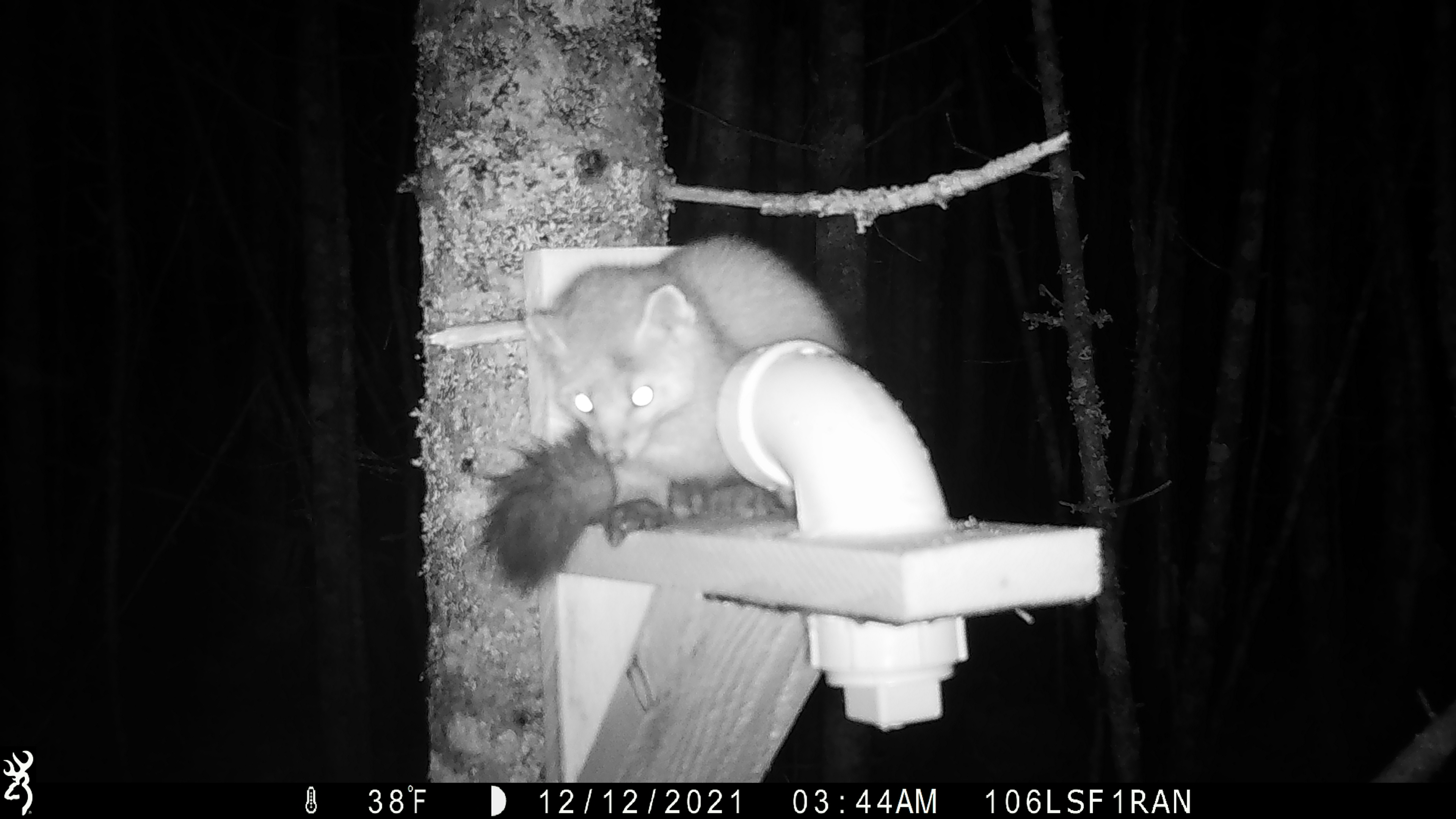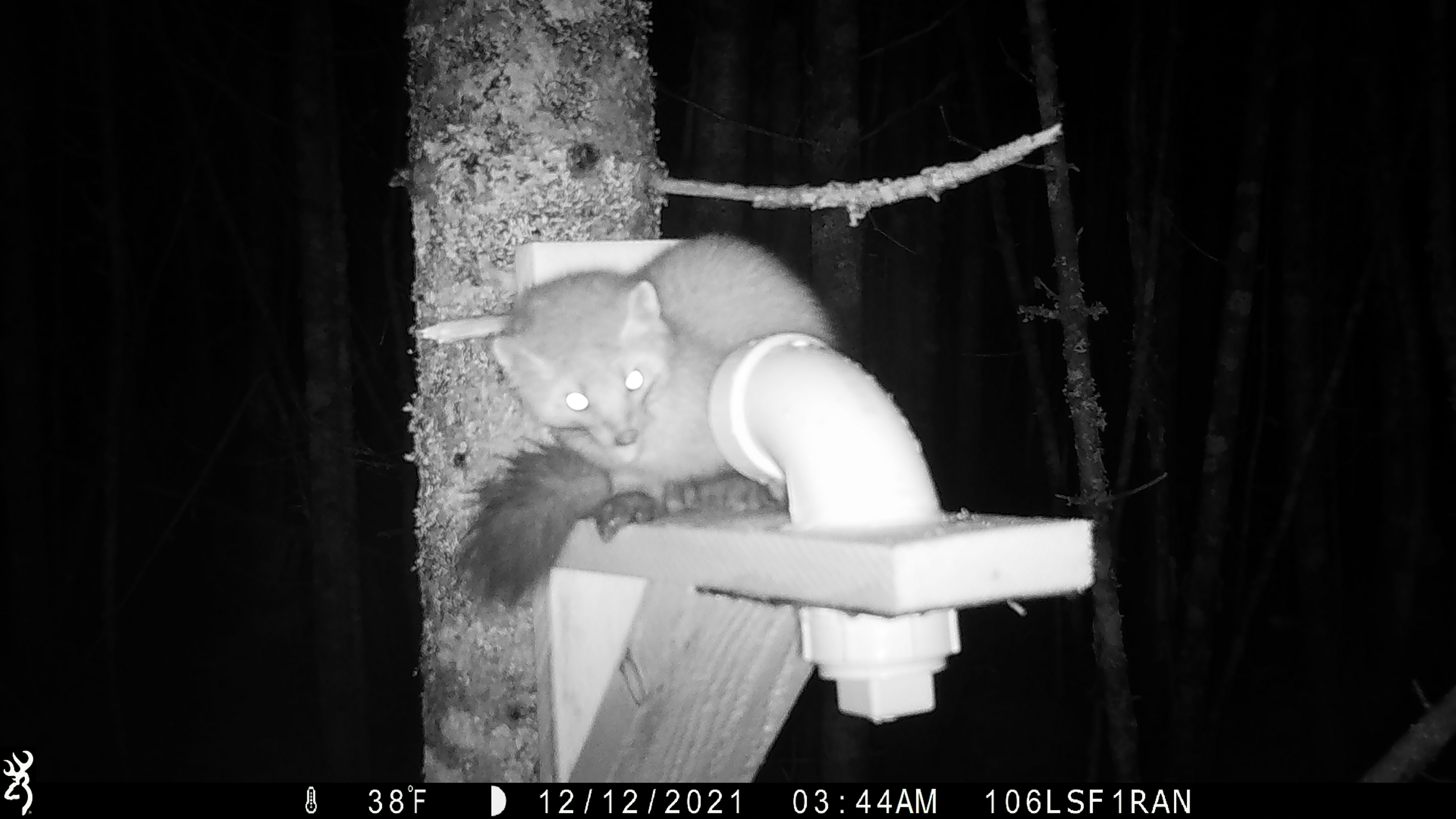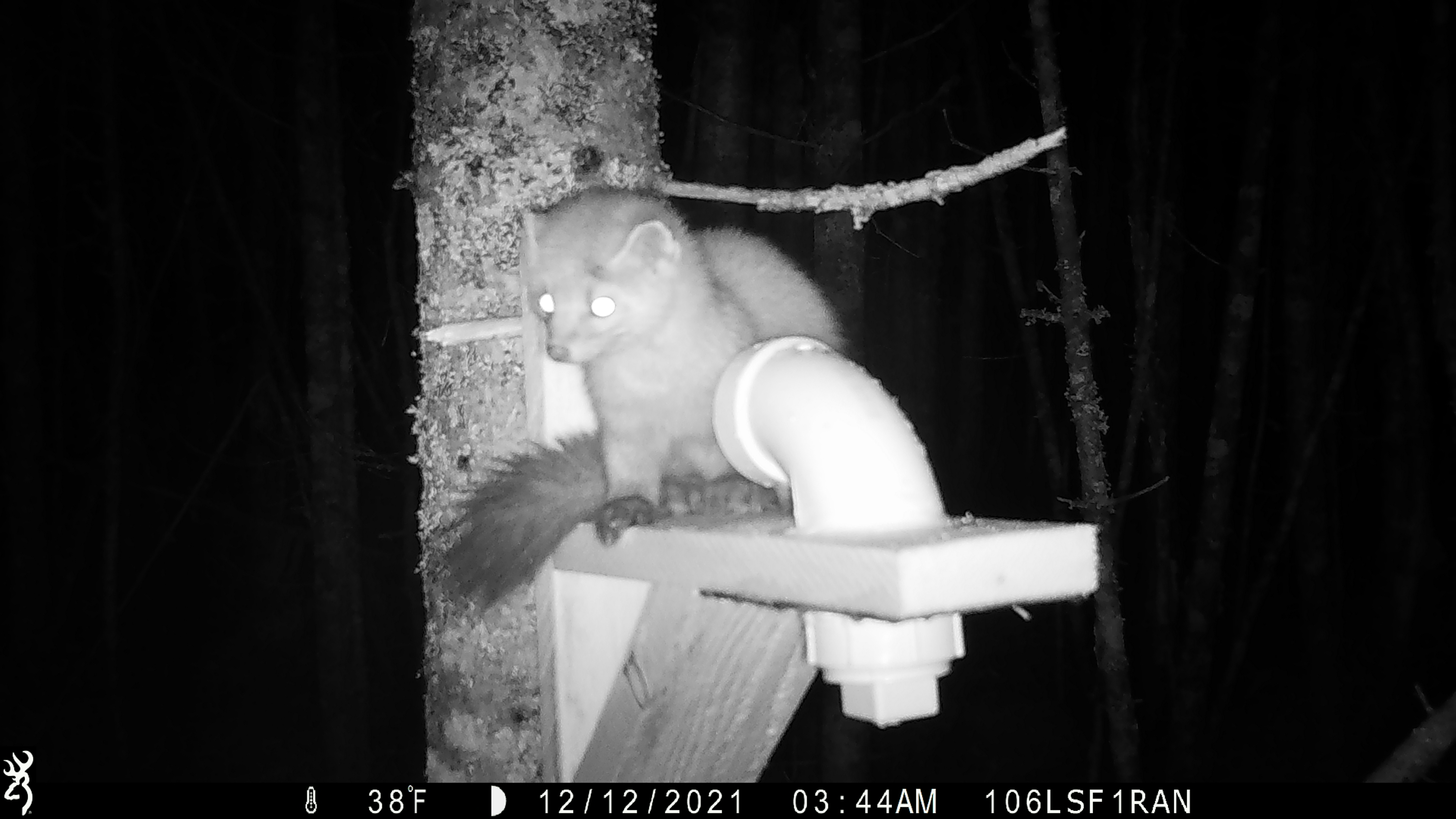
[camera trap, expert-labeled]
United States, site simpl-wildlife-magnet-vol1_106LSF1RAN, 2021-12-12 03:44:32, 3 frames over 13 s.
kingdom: Animalia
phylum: Chordata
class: Mammalia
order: Carnivora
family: Mustelidae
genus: Martes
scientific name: Martes americana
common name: american marten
American marten (Martes americana).